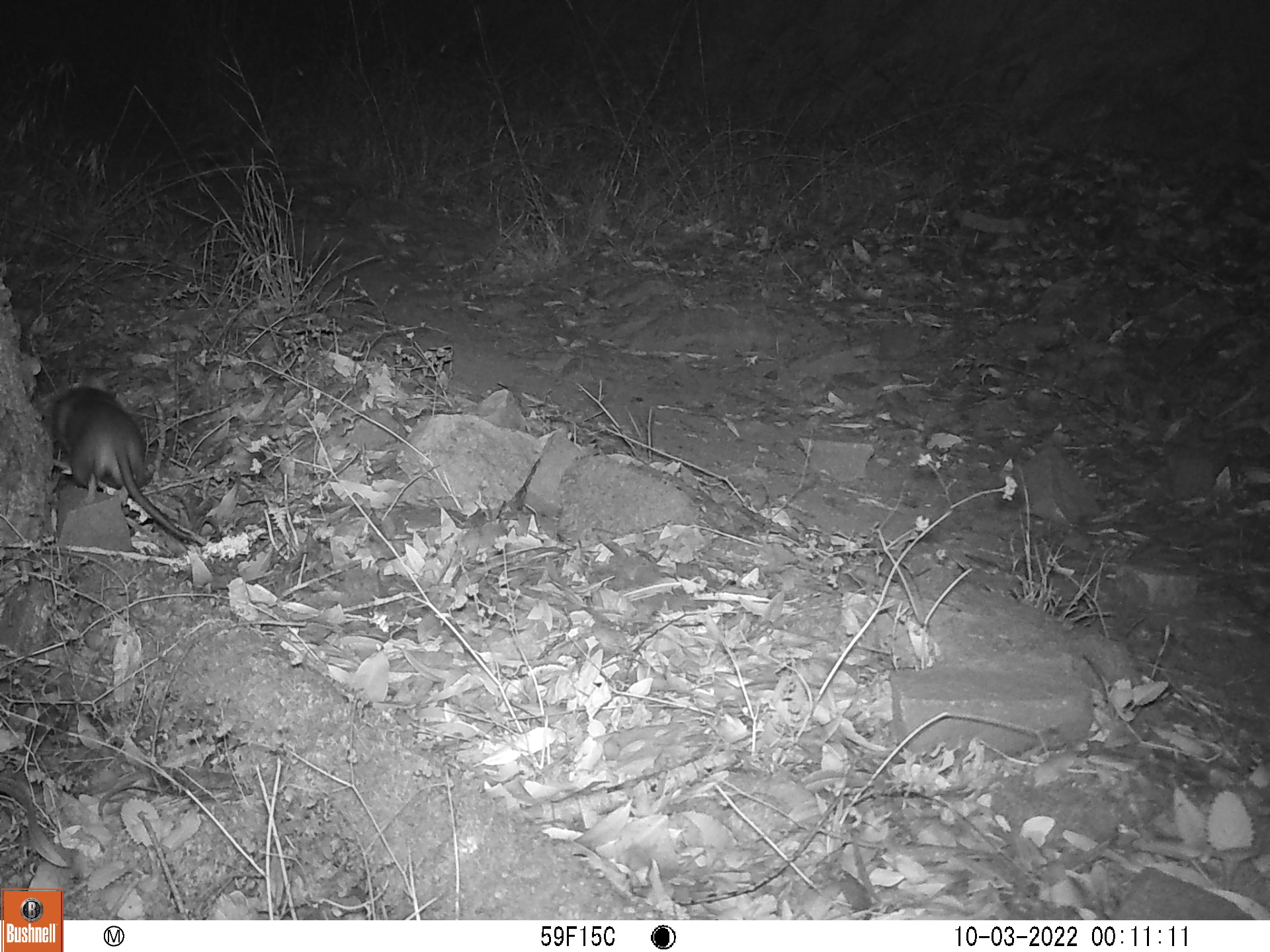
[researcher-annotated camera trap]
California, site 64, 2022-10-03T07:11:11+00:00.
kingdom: Animalia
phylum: Chordata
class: Mammalia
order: Rodentia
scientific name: Rodentia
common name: mouse or rat